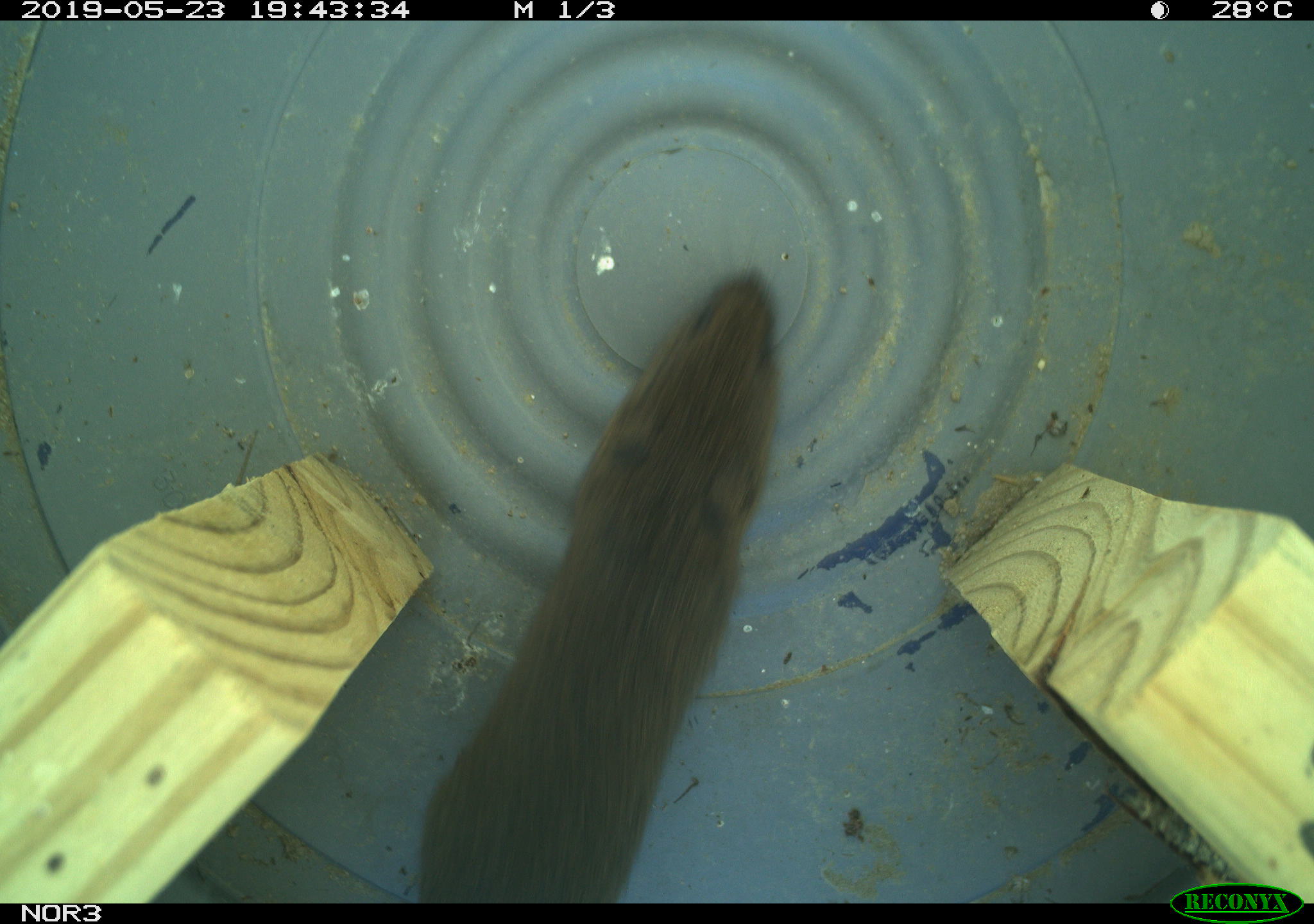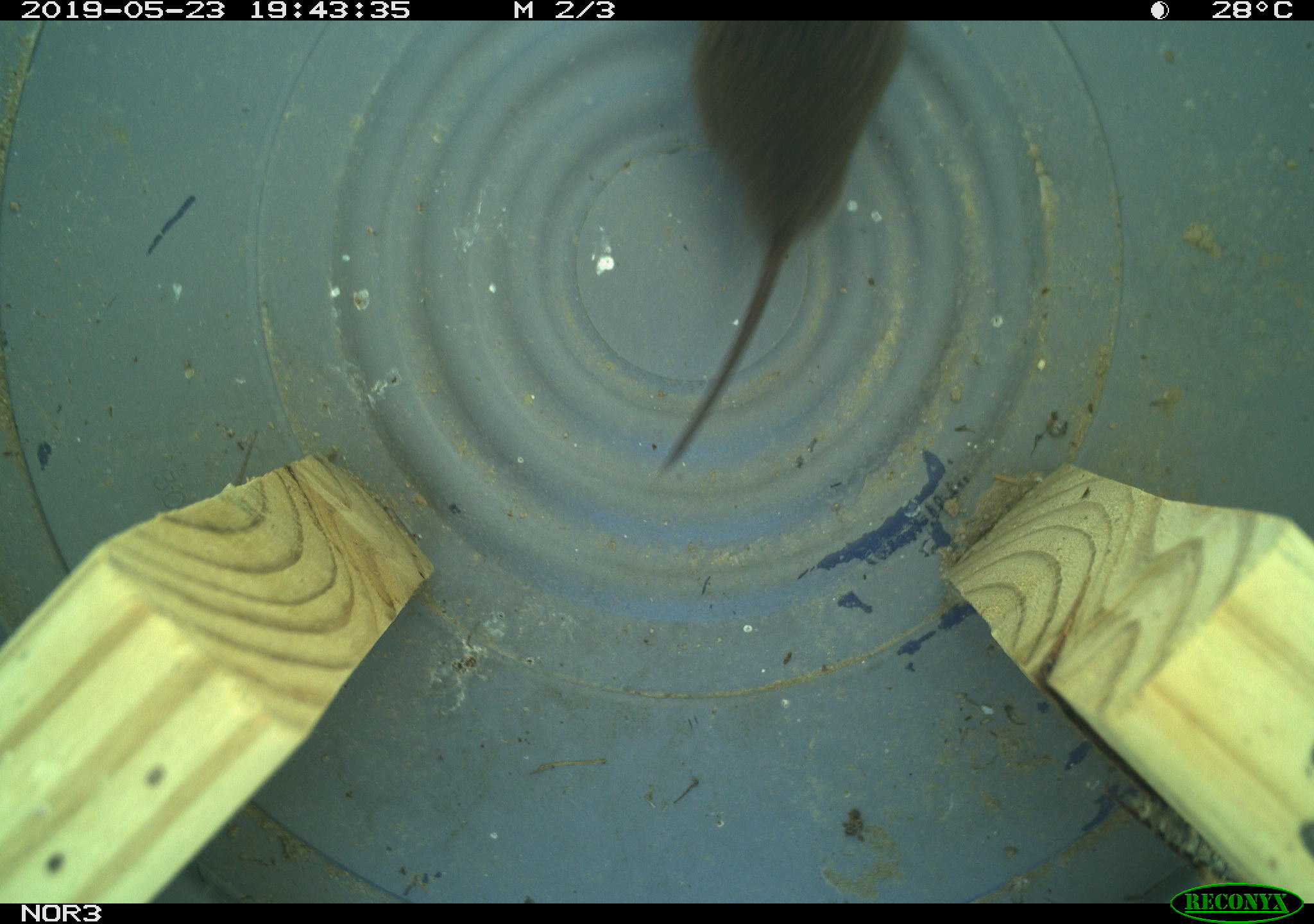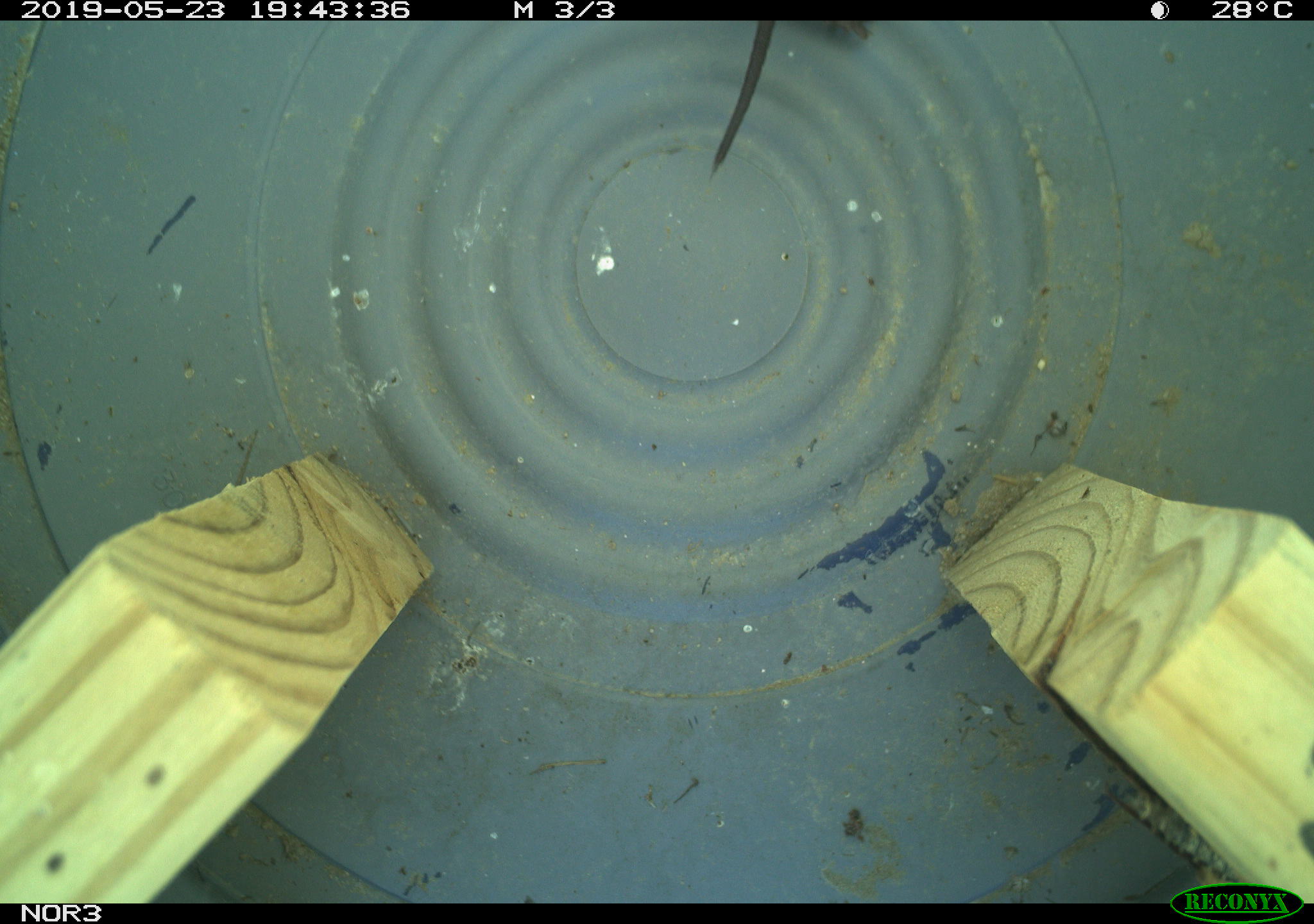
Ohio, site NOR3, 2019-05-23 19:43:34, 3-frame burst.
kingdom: Animalia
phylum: Chordata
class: Mammalia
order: Rodentia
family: Cricetidae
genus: Microtus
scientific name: Microtus pennsylvanicus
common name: meadow vole